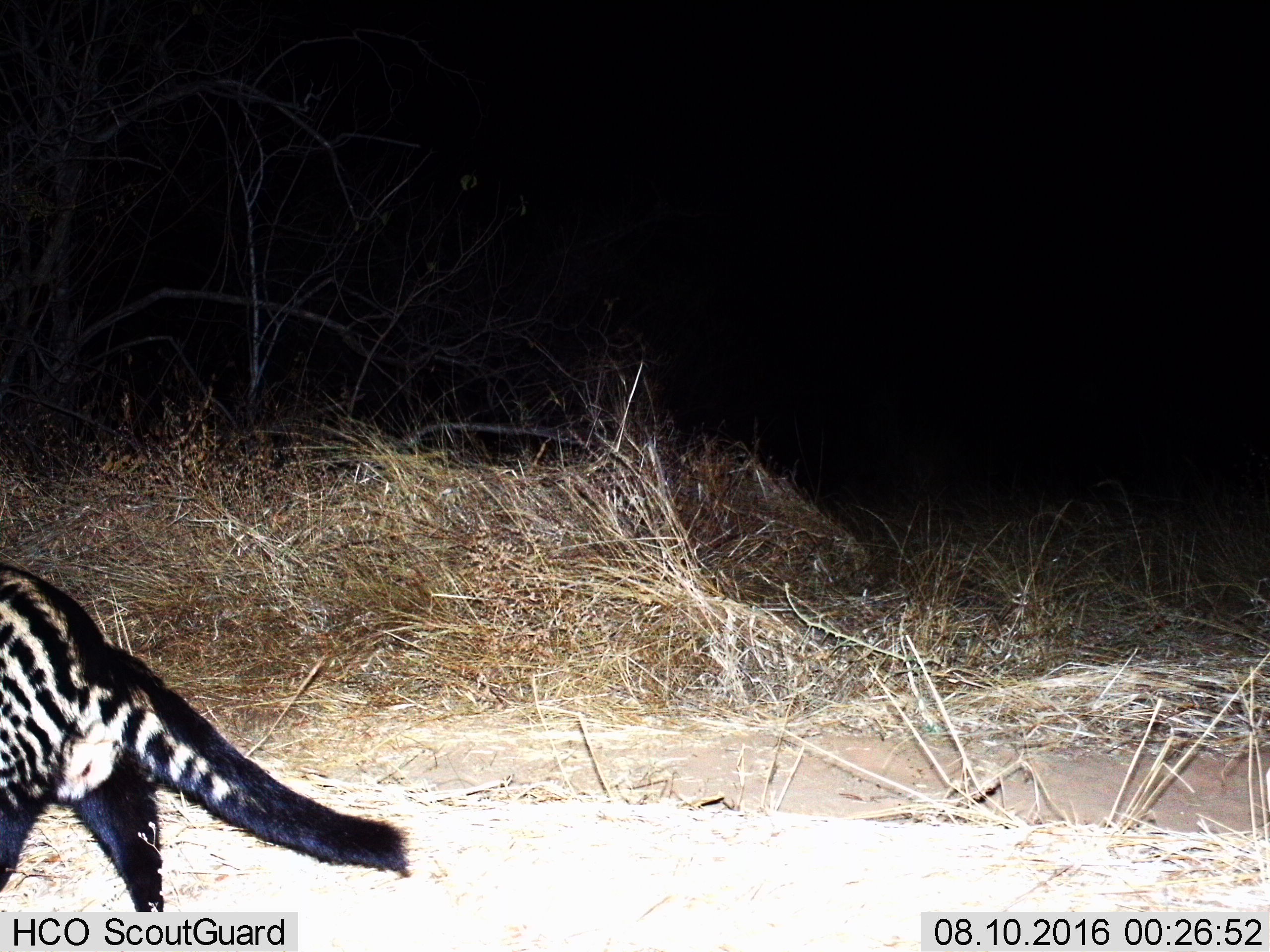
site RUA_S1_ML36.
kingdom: Animalia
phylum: Chordata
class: Mammalia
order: Carnivora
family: Viverridae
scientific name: Viverridae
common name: civet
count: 1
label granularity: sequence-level